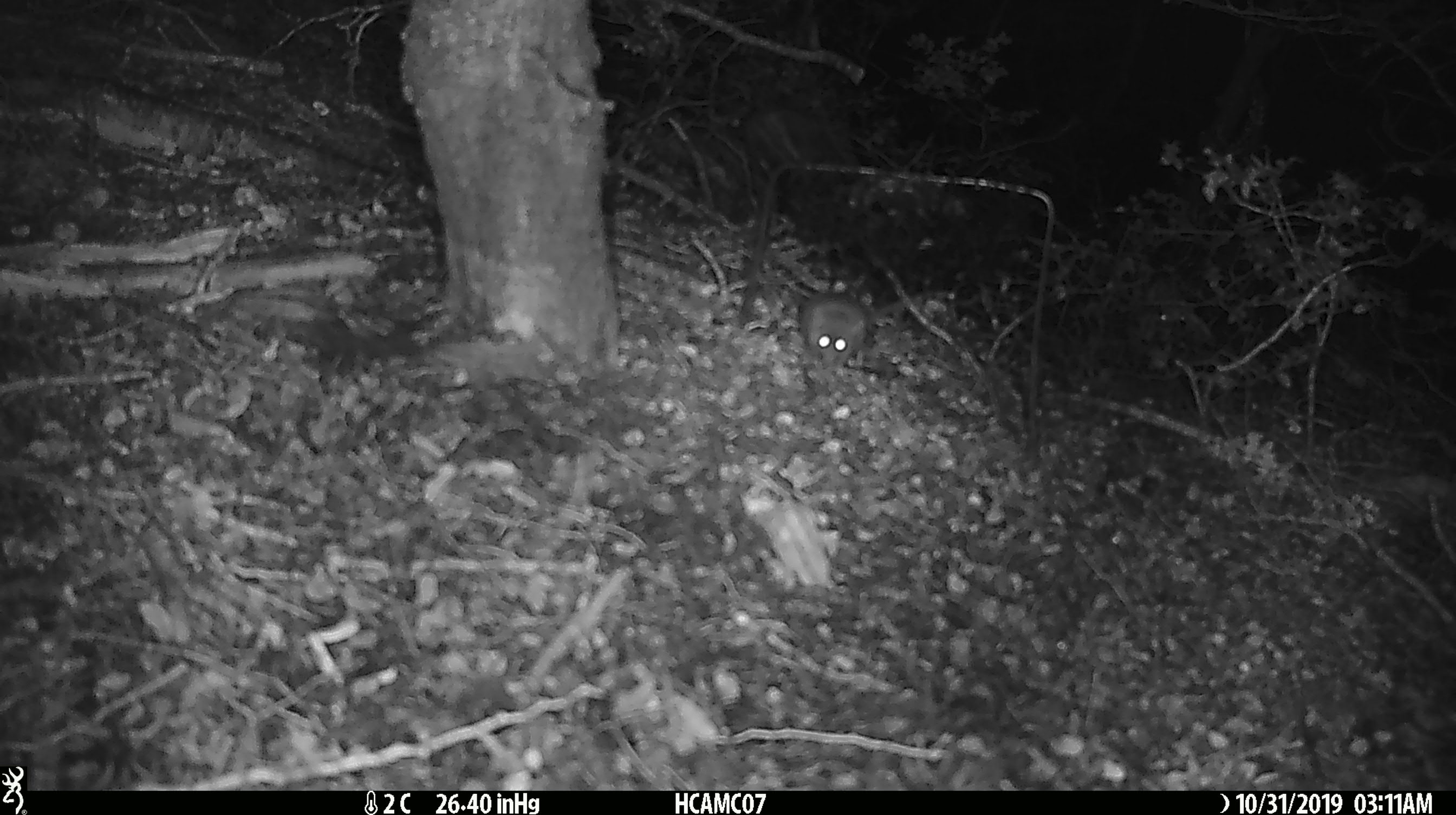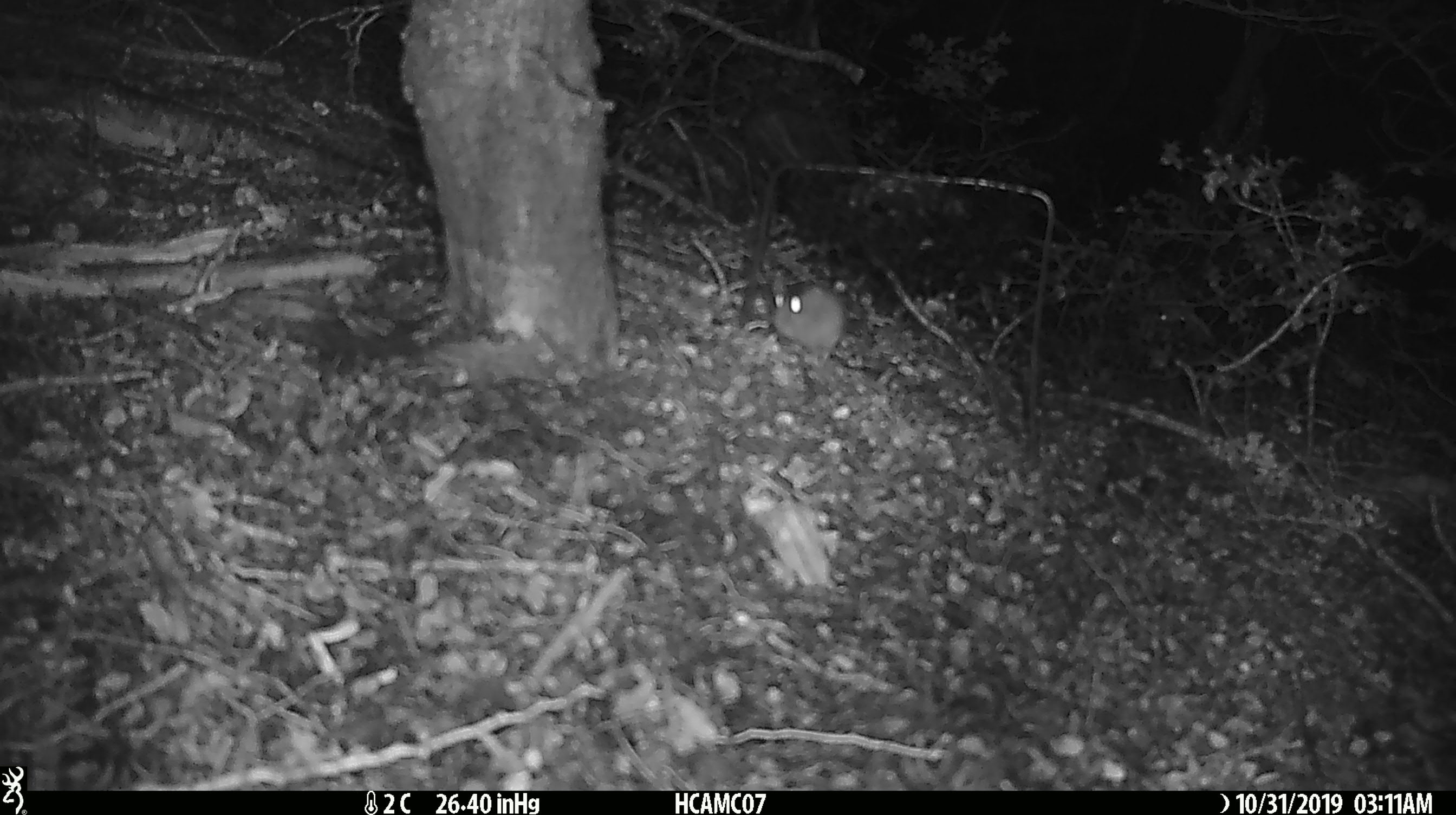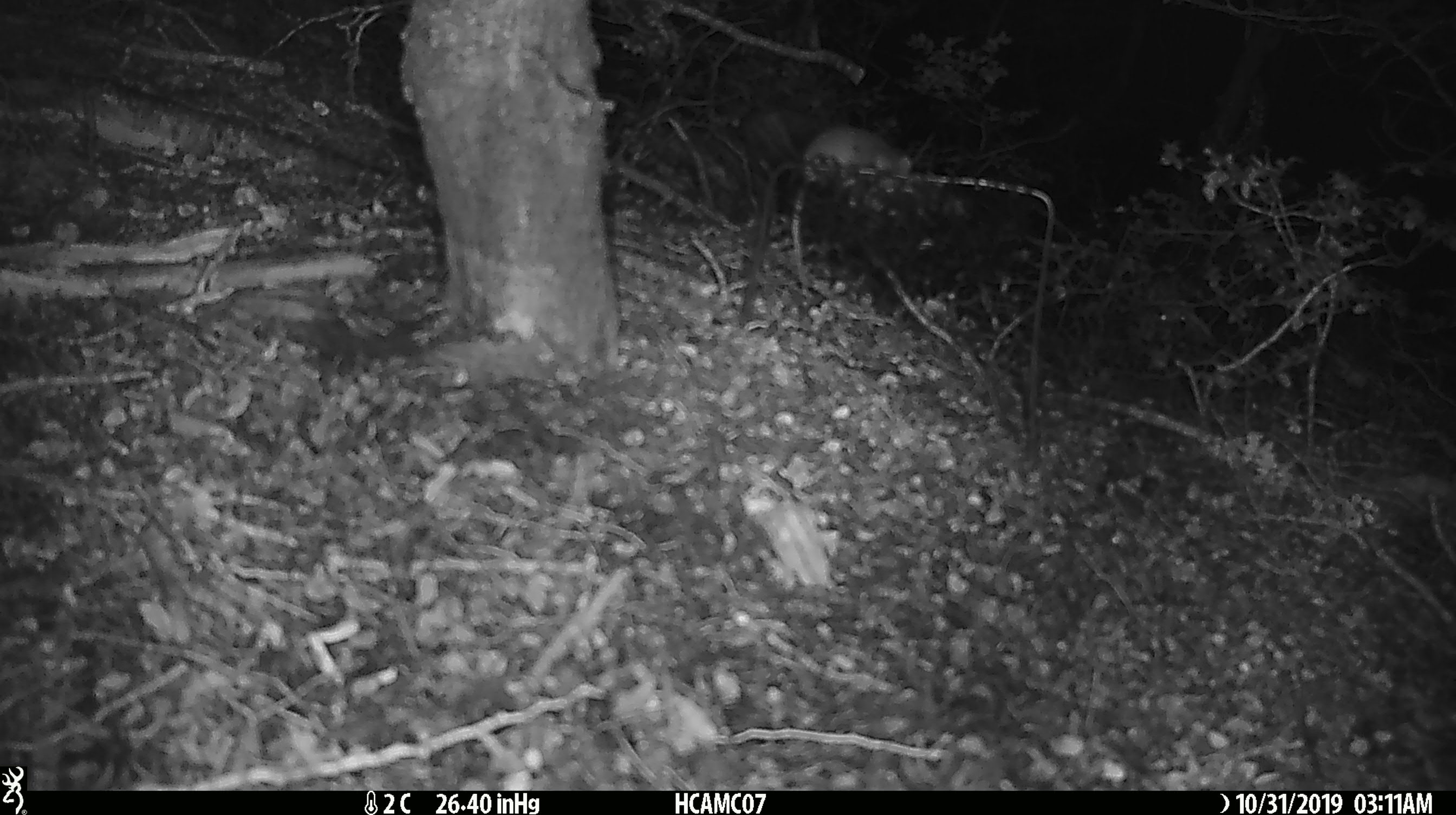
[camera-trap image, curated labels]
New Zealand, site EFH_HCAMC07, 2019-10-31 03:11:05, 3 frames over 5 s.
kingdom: Animalia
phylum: Chordata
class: Mammalia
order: Rodentia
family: Muridae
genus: Mus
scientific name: Mus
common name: mouse